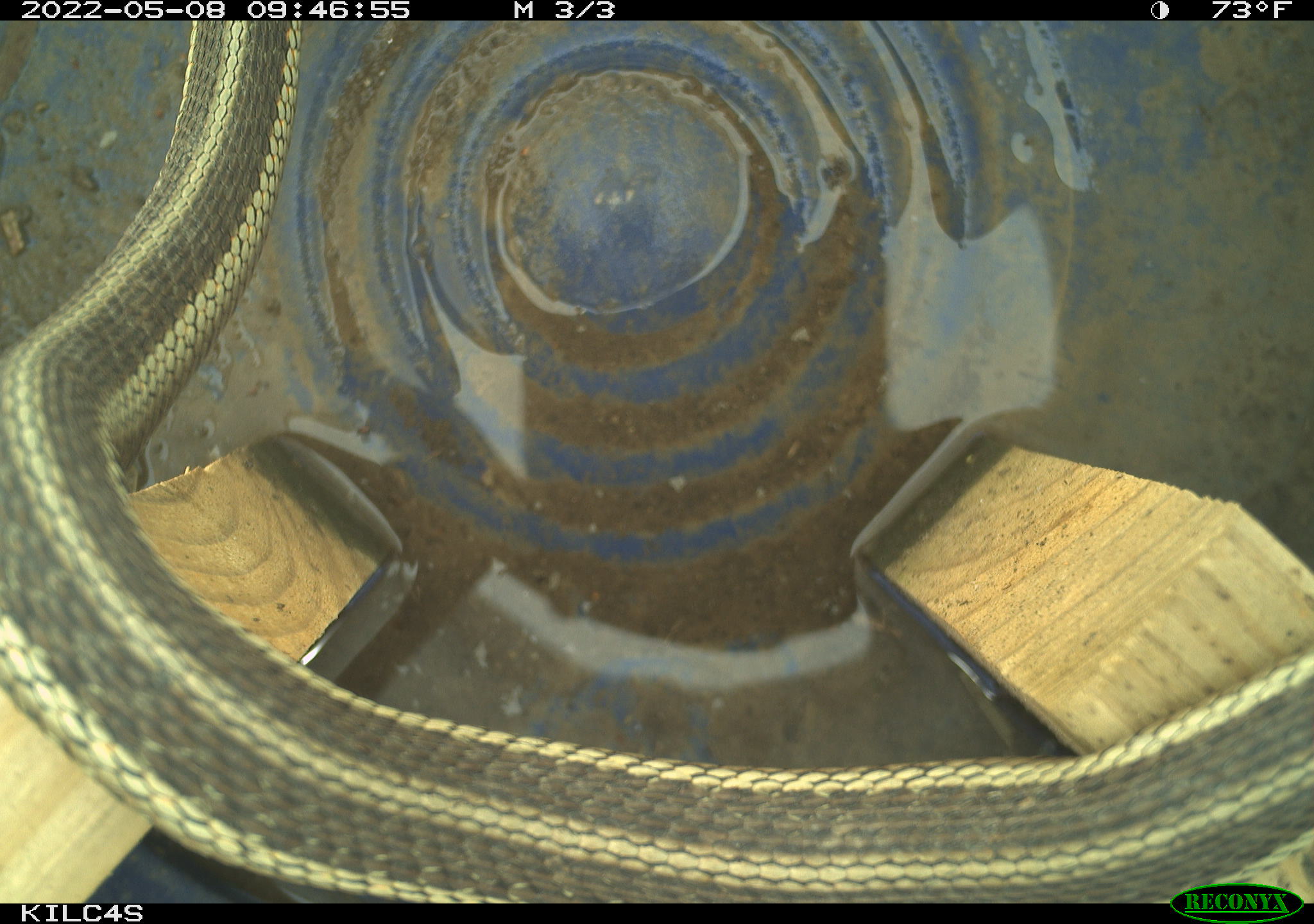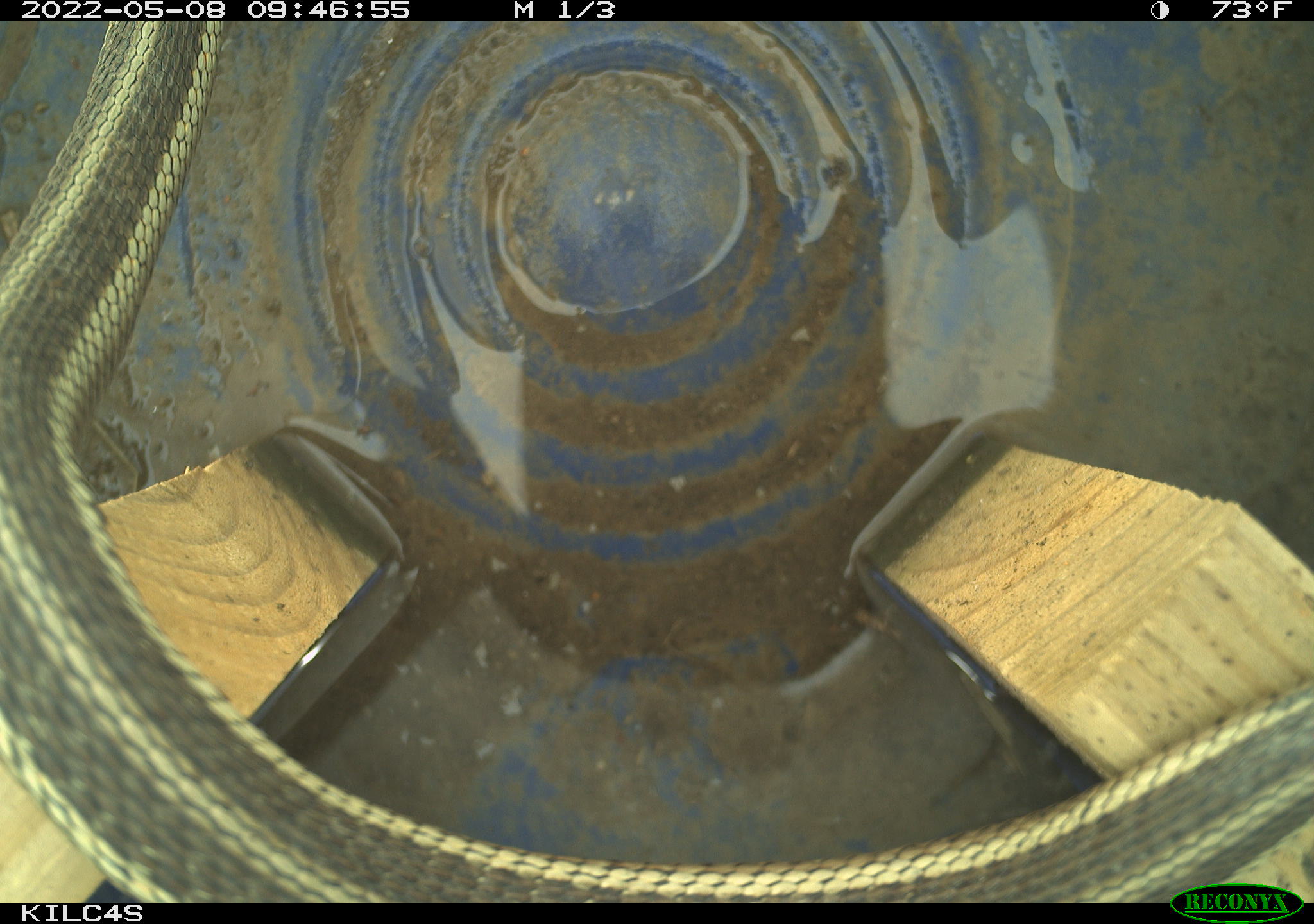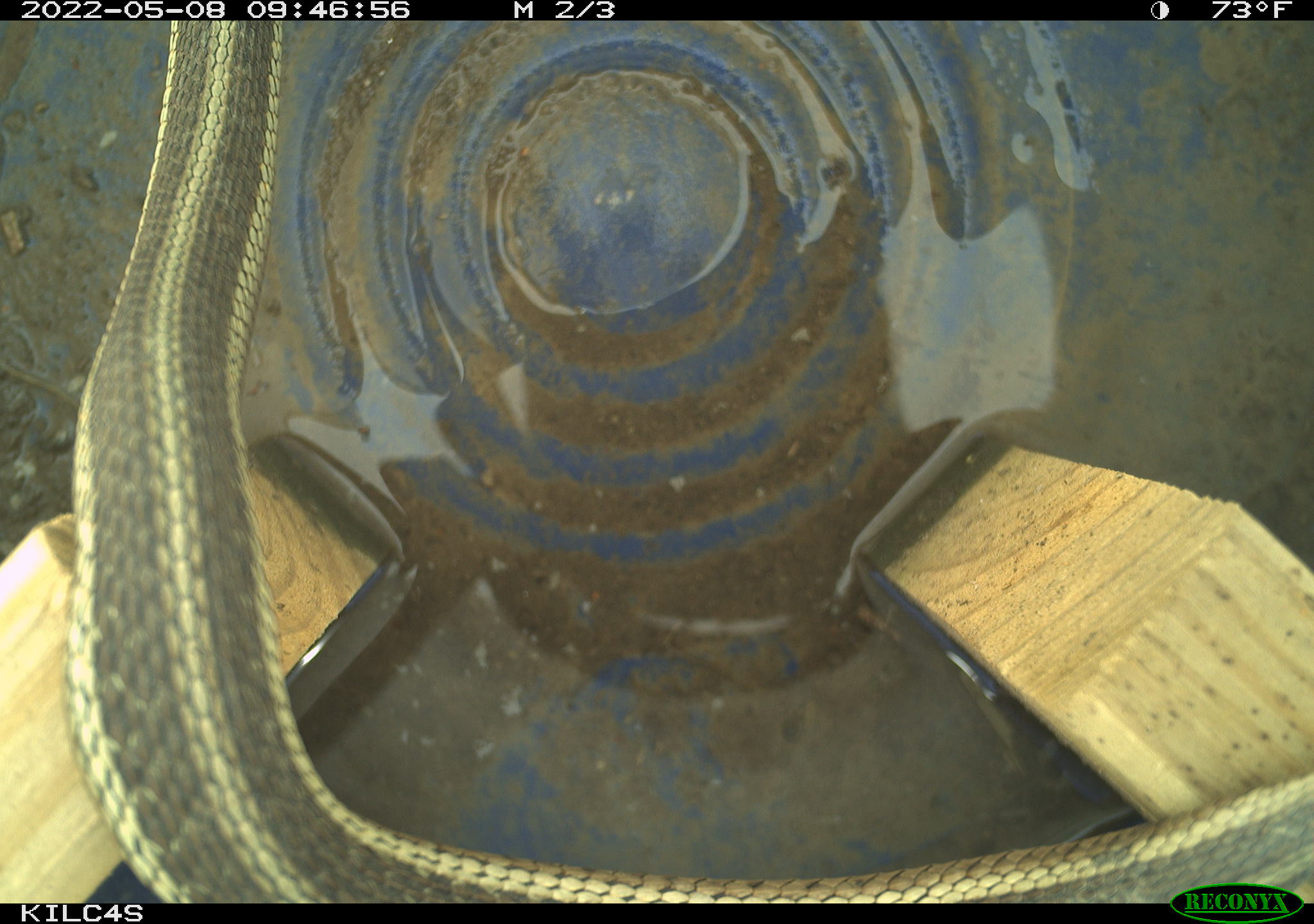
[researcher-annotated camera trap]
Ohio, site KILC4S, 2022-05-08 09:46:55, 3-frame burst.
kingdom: Animalia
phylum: Chordata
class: Reptilia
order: Squamata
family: Colubridae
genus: Thamnophis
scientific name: Thamnophis sirtalis sirtalis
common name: eastern gartersnake